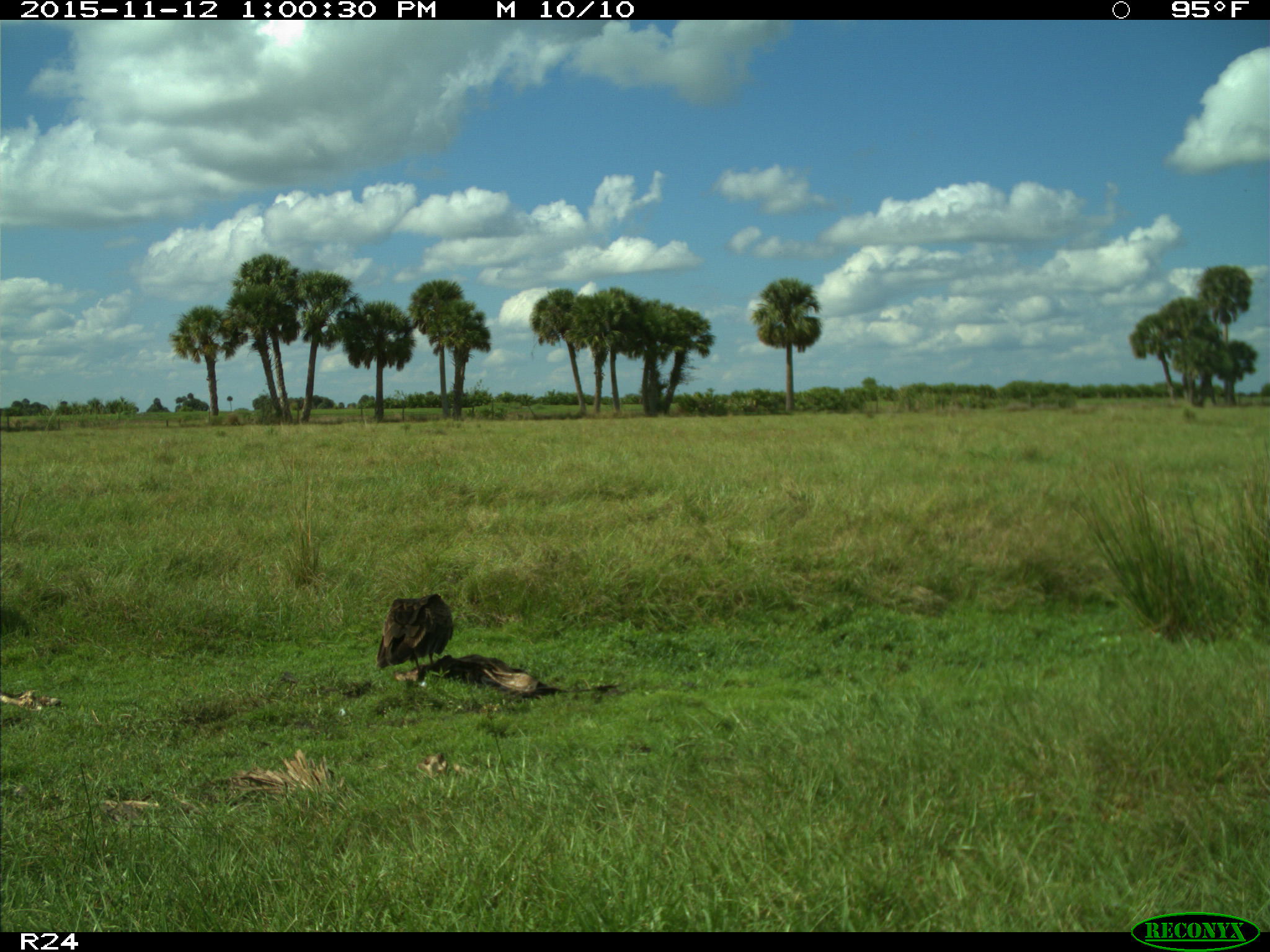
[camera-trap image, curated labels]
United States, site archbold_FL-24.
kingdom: Animalia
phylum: Chordata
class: Aves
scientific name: Aves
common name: birds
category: unidentified bird